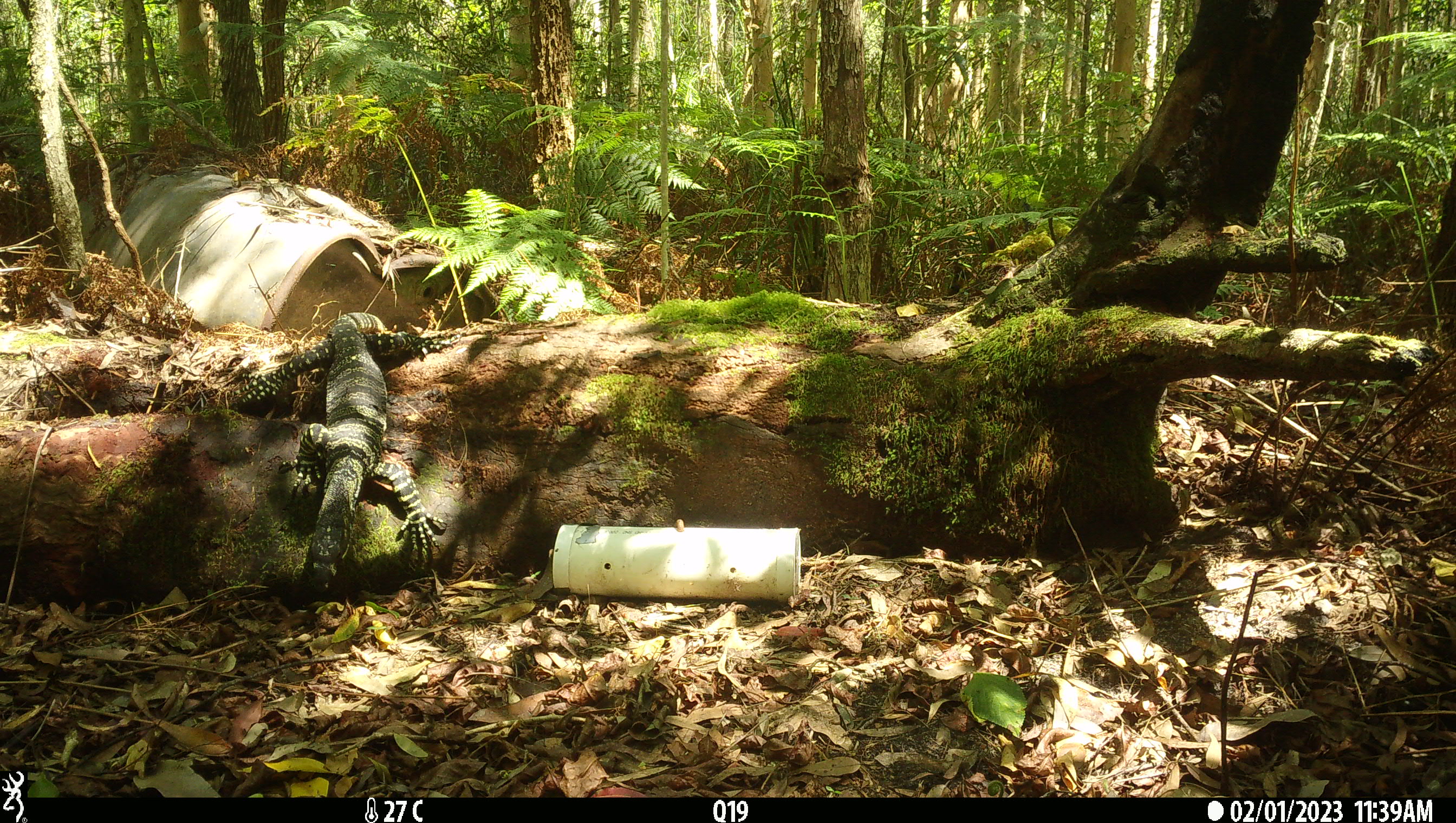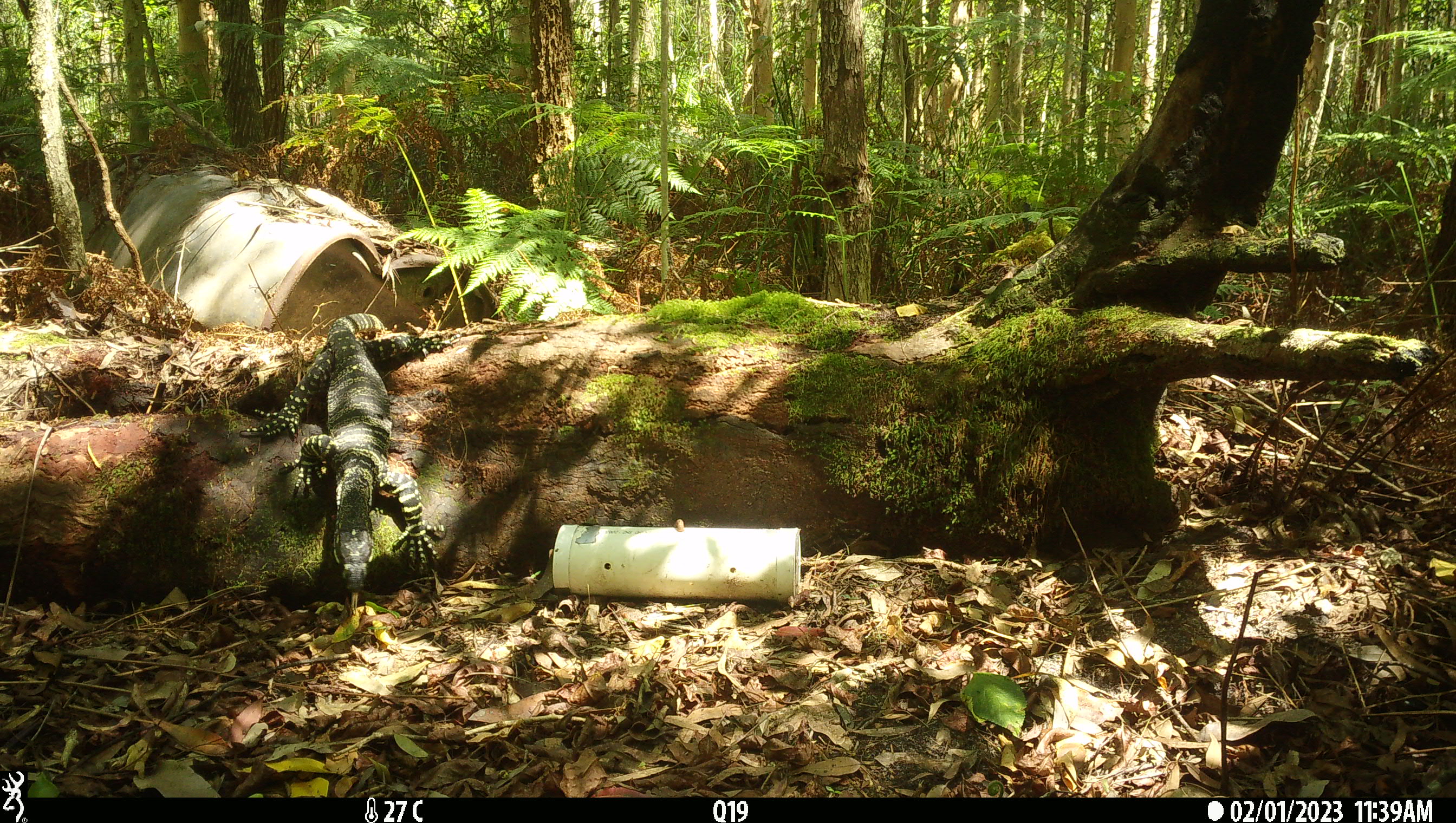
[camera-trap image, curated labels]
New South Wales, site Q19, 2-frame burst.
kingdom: Animalia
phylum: Chordata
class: Reptilia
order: Squamata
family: Varanidae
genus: Varanus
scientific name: Varanus varius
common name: lace monitor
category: goanna